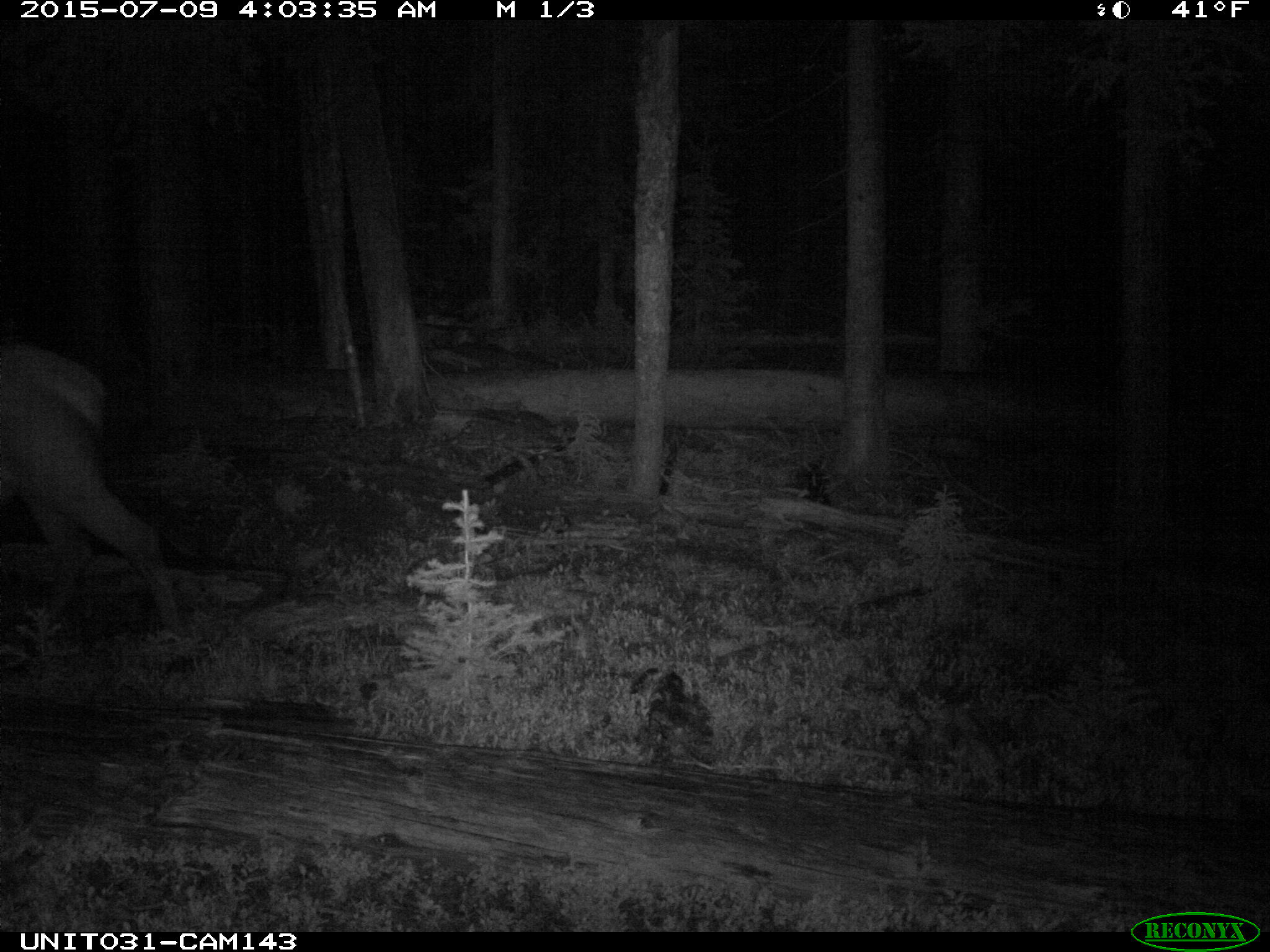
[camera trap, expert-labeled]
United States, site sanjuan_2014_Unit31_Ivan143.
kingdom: Animalia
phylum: Chordata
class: Mammalia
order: Artiodactyla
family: Cervidae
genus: Cervus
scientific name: Cervus elaphus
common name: red deer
Cervus elaphus (red deer).